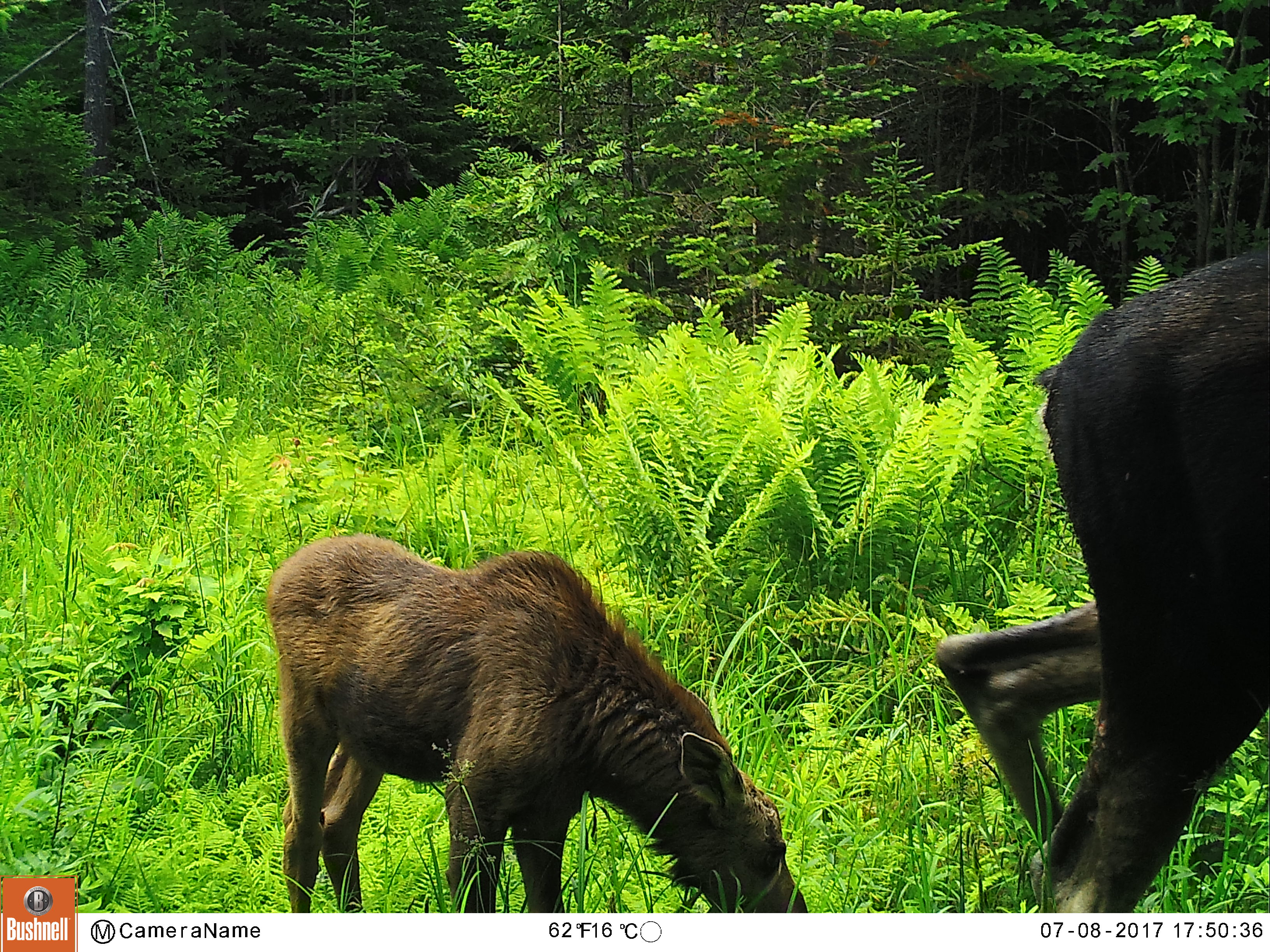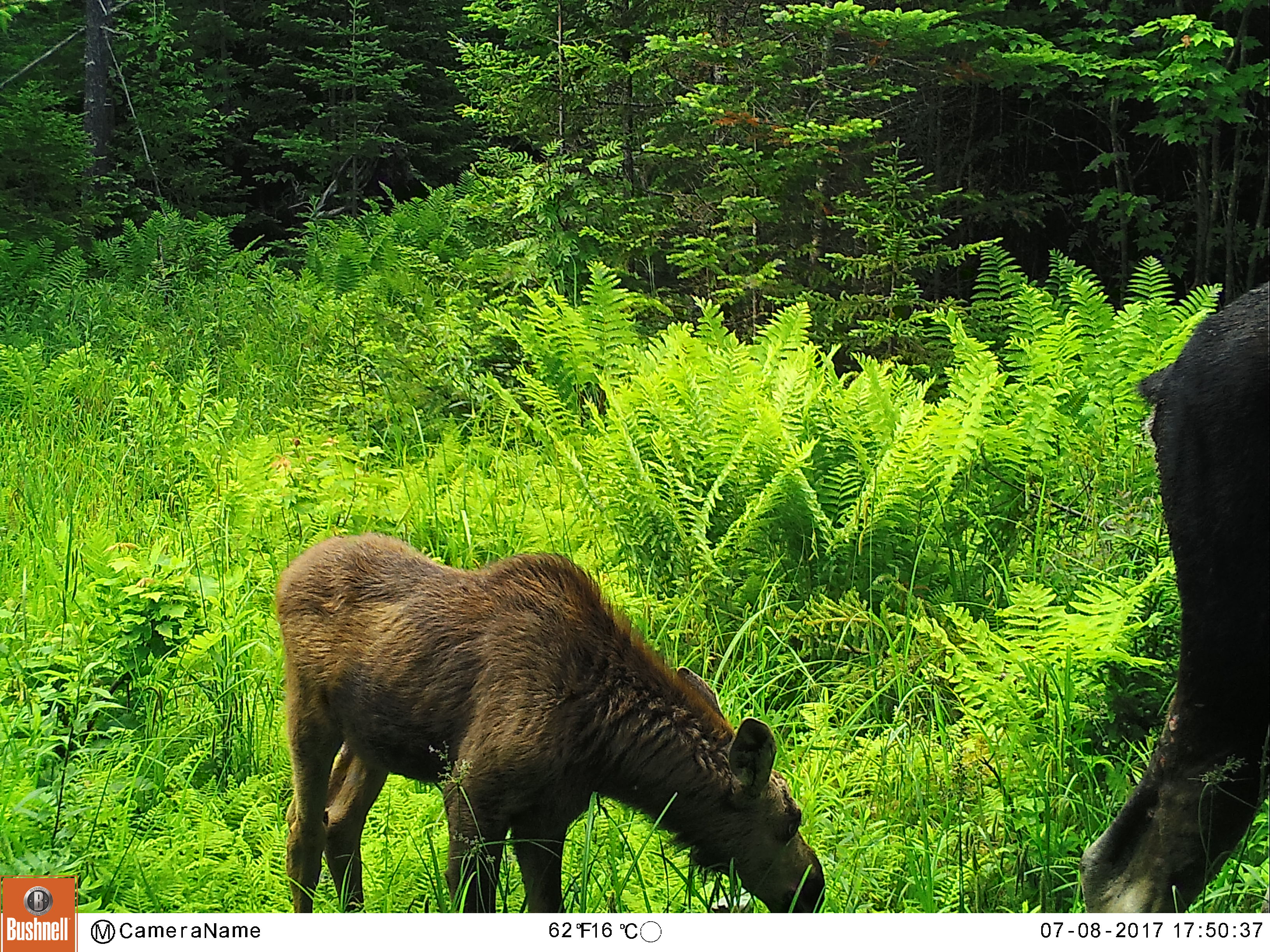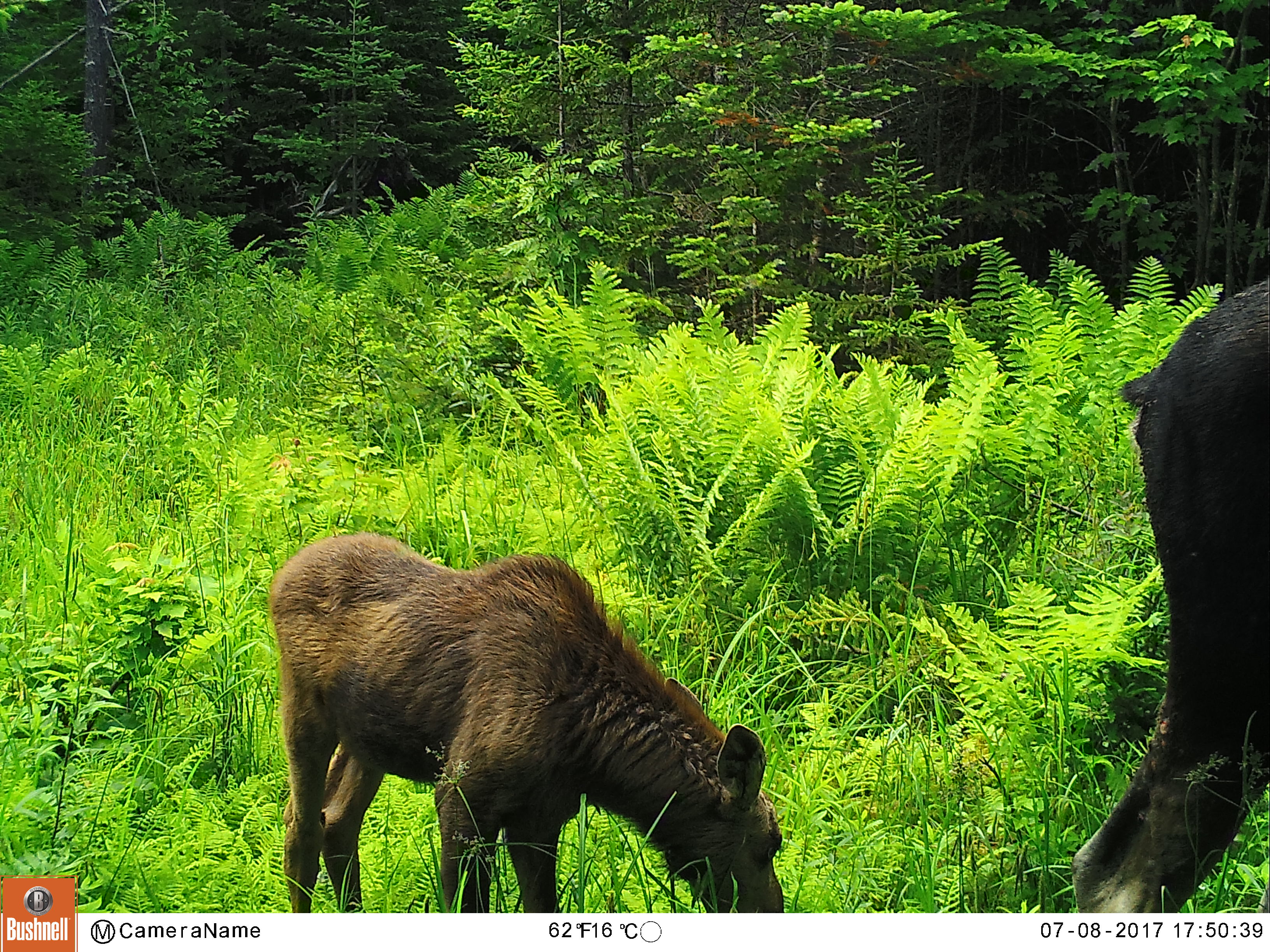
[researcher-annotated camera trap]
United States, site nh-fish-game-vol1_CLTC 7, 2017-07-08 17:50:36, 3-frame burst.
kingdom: Animalia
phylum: Chordata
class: Mammalia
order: Artiodactyla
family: Cervidae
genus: Alces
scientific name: Alces alces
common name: moose